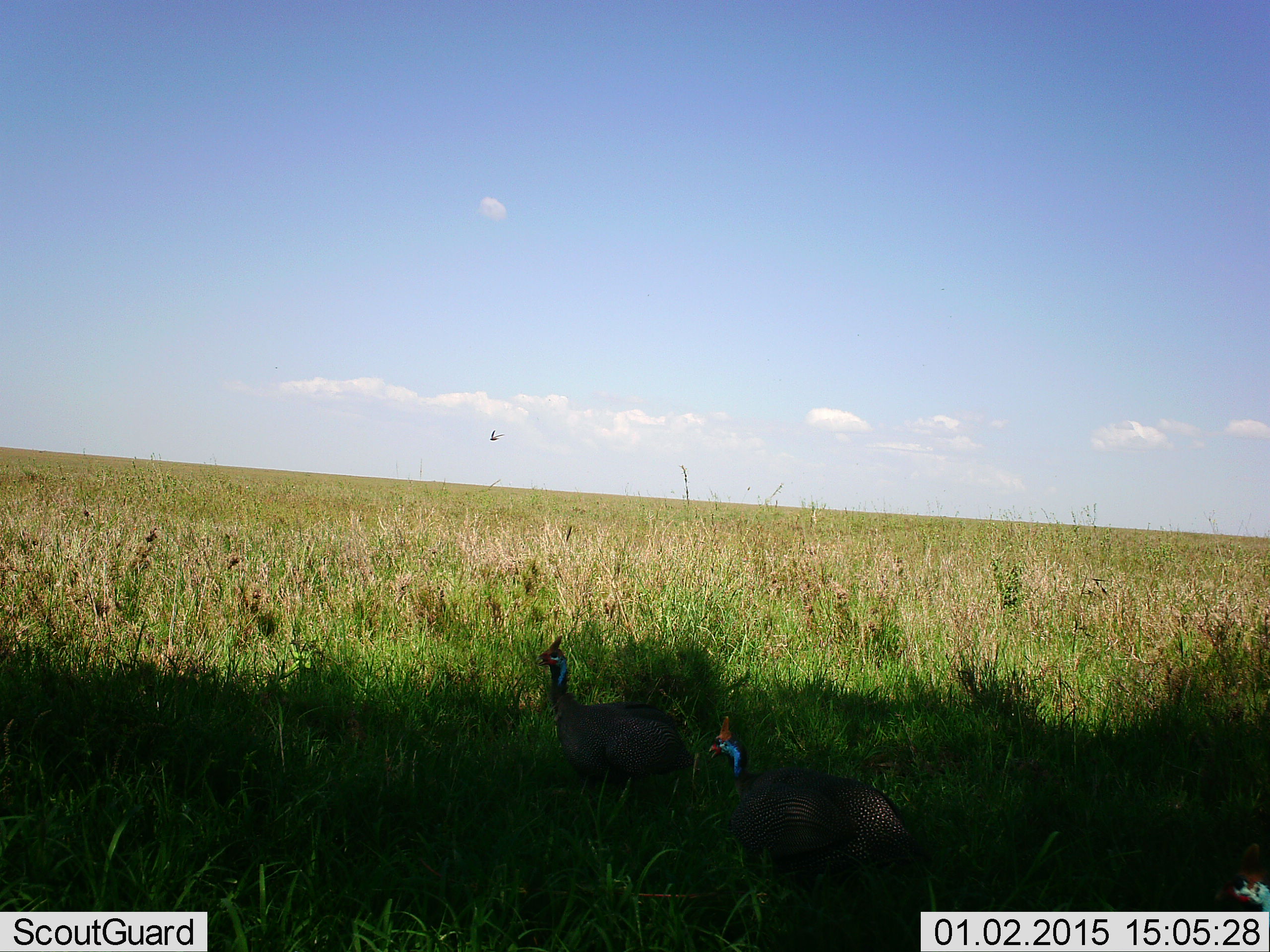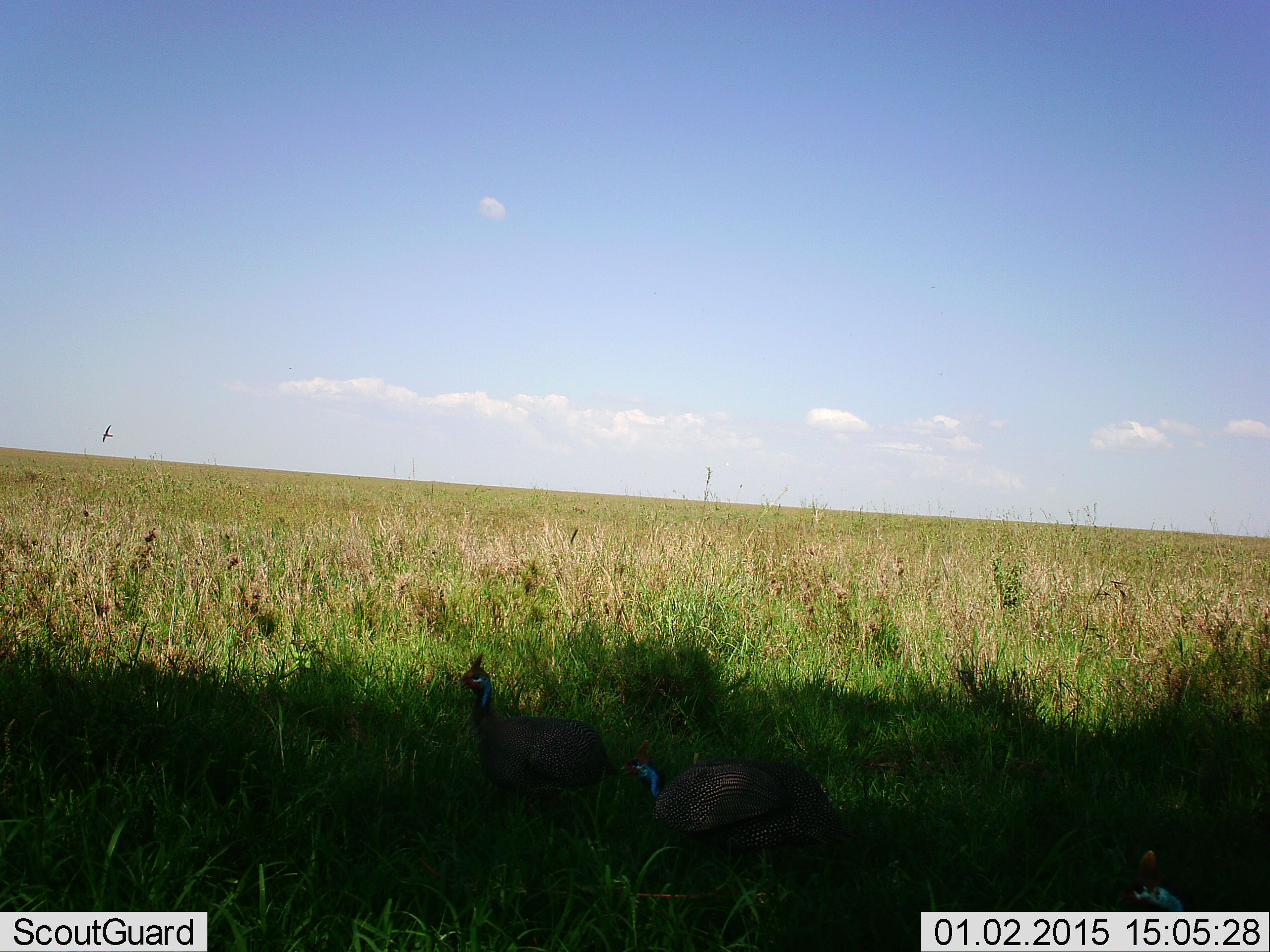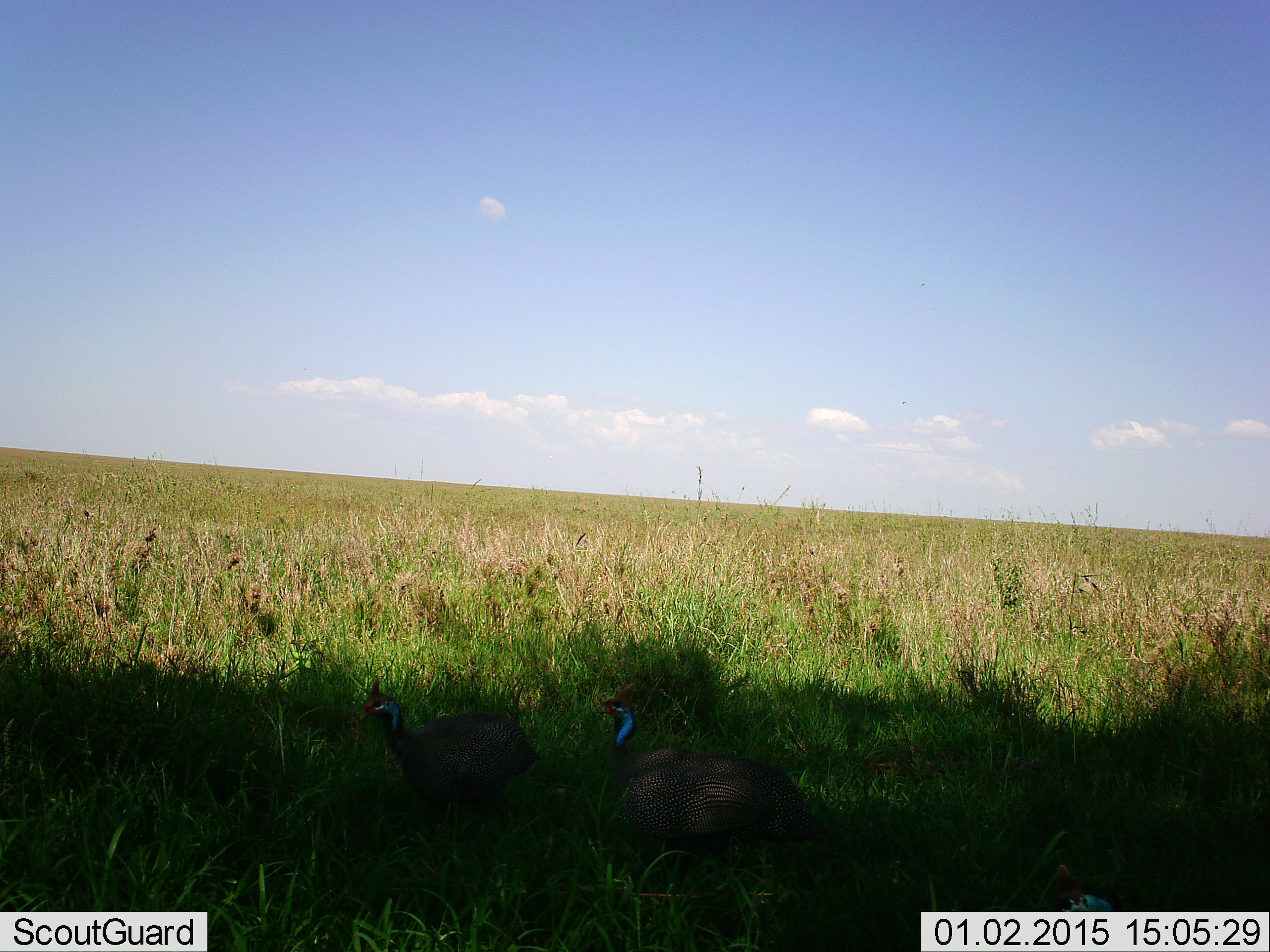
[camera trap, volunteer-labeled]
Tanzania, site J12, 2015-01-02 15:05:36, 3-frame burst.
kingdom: Animalia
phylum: Chordata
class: Aves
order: Galliformes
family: Numididae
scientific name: Numididae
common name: guinea fowl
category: guineafowl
Guineafowl (guinea fowl) (Numididae), count 3. Behavior (volunteer vote fractions): standing 7%, resting 7%, moving 87%, interacting 0%. Young present (vote fraction): 0%. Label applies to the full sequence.